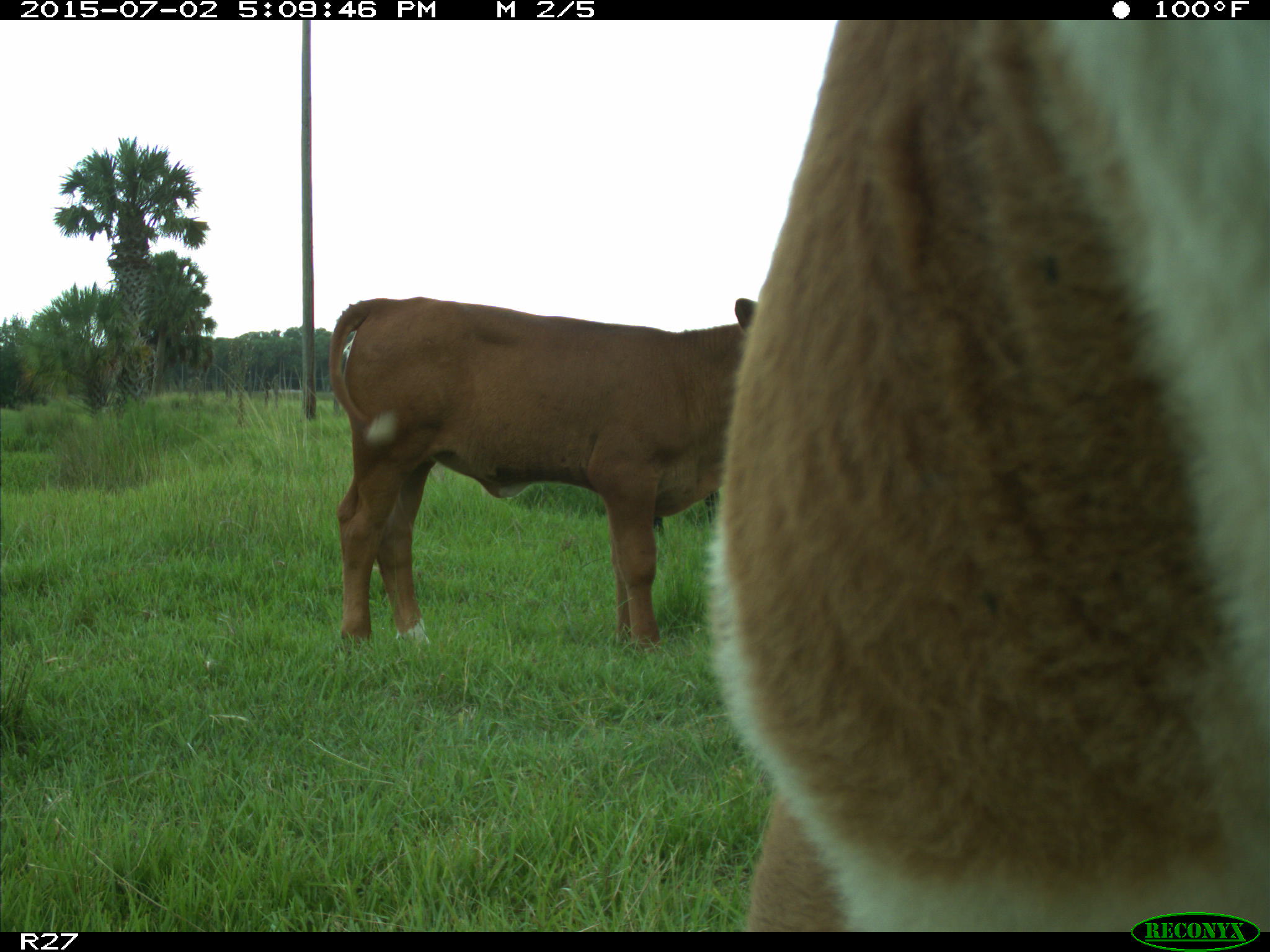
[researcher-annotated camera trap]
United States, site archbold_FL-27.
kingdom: Animalia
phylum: Chordata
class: Mammalia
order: Artiodactyla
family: Bovidae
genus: Bos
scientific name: Bos taurus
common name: domestic cow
Bos taurus (domestic cow).